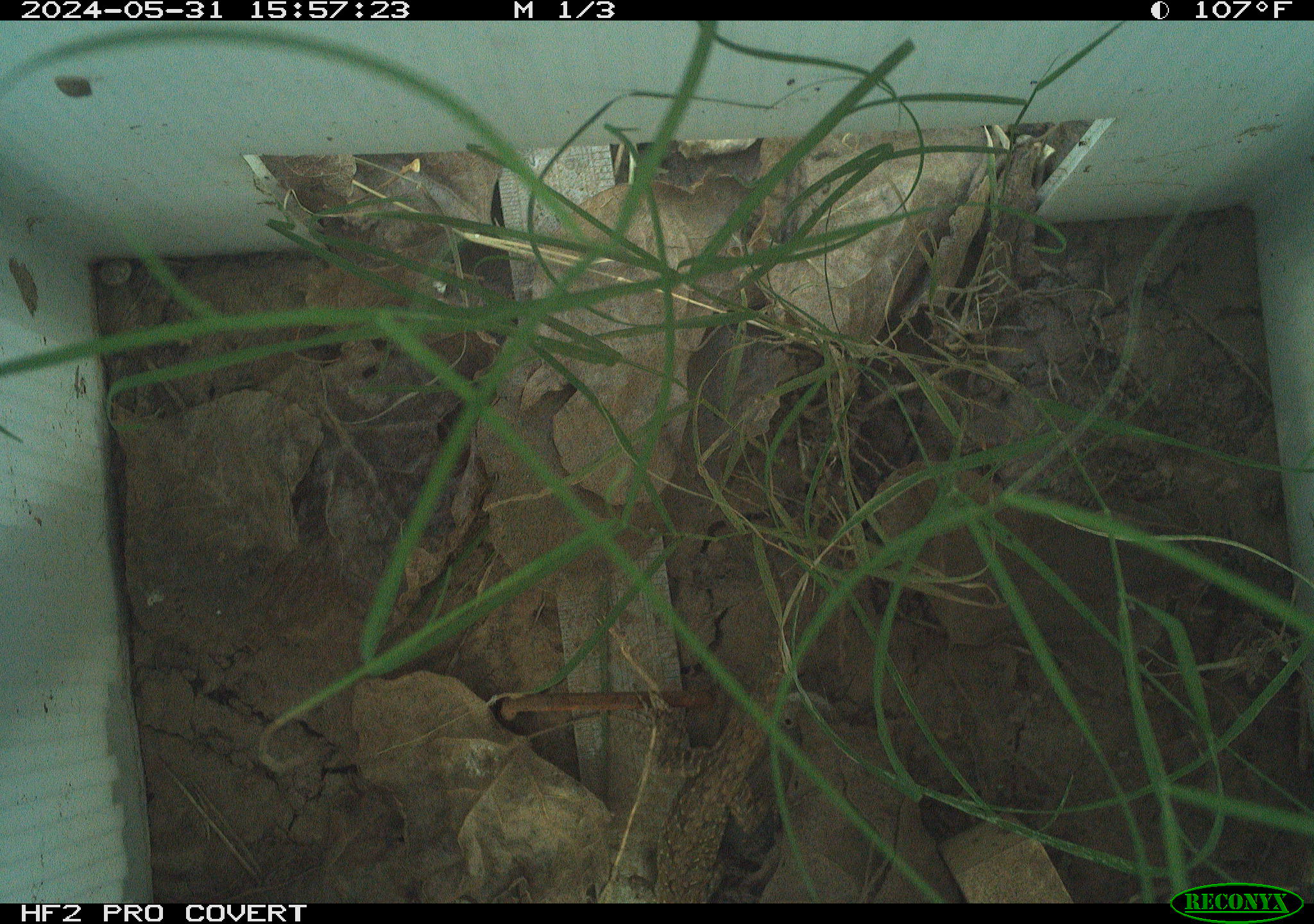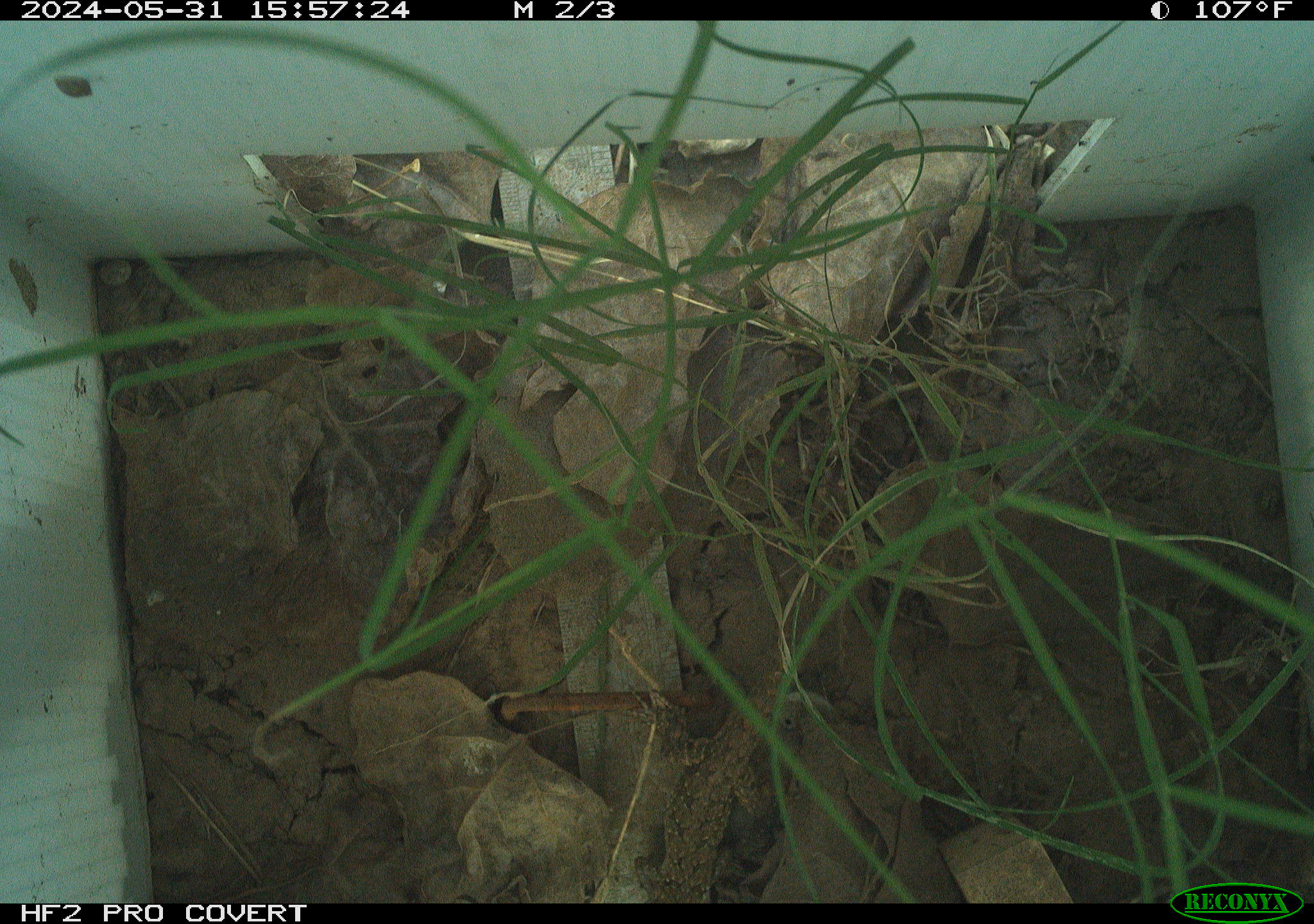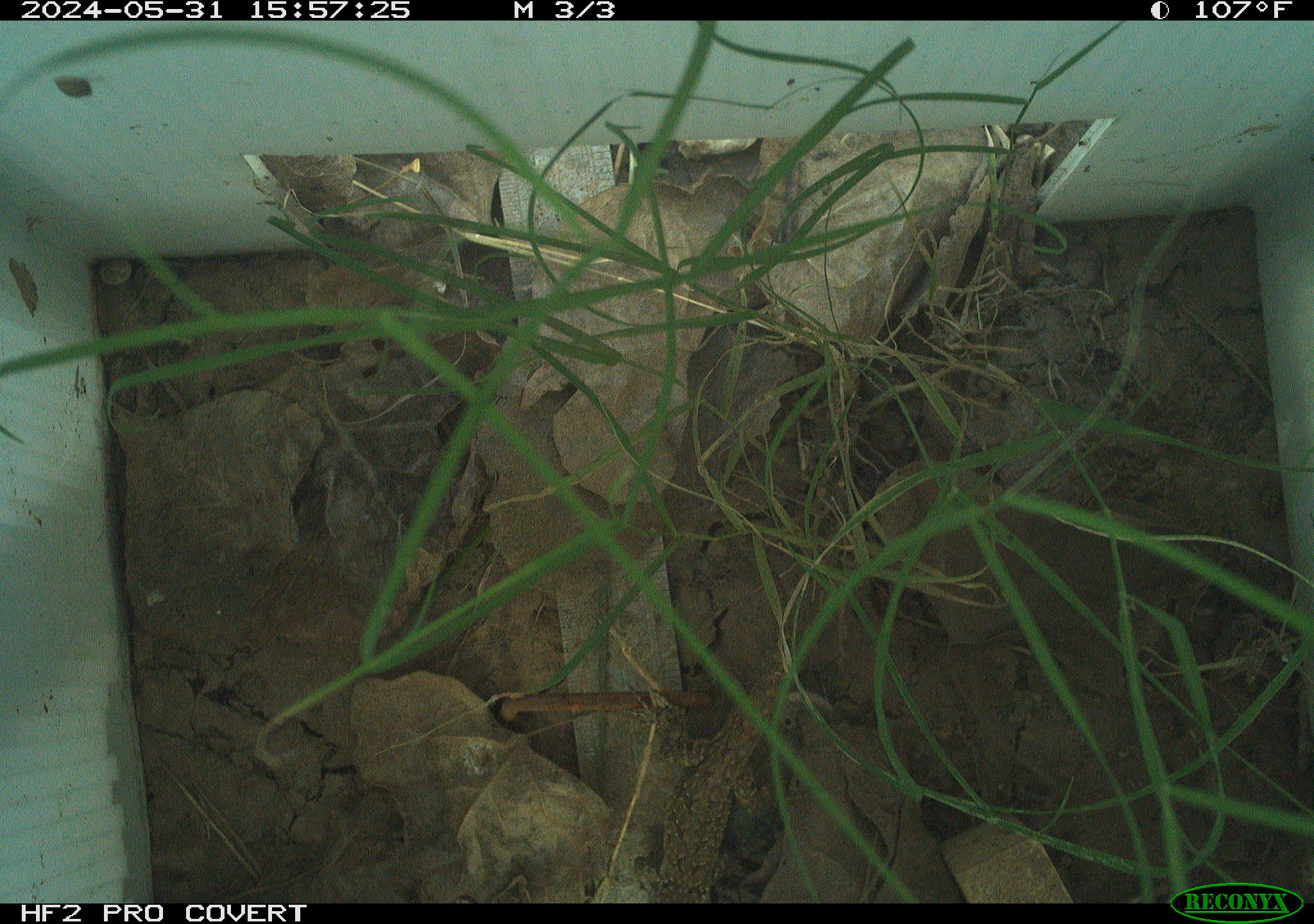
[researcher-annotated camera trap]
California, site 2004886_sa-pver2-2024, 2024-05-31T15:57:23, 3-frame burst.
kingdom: Animalia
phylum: Chordata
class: Reptilia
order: Squamata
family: Phrynosomatidae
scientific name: Phrynosomatidae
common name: phrynosomatid lizards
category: phrynosomatidae family